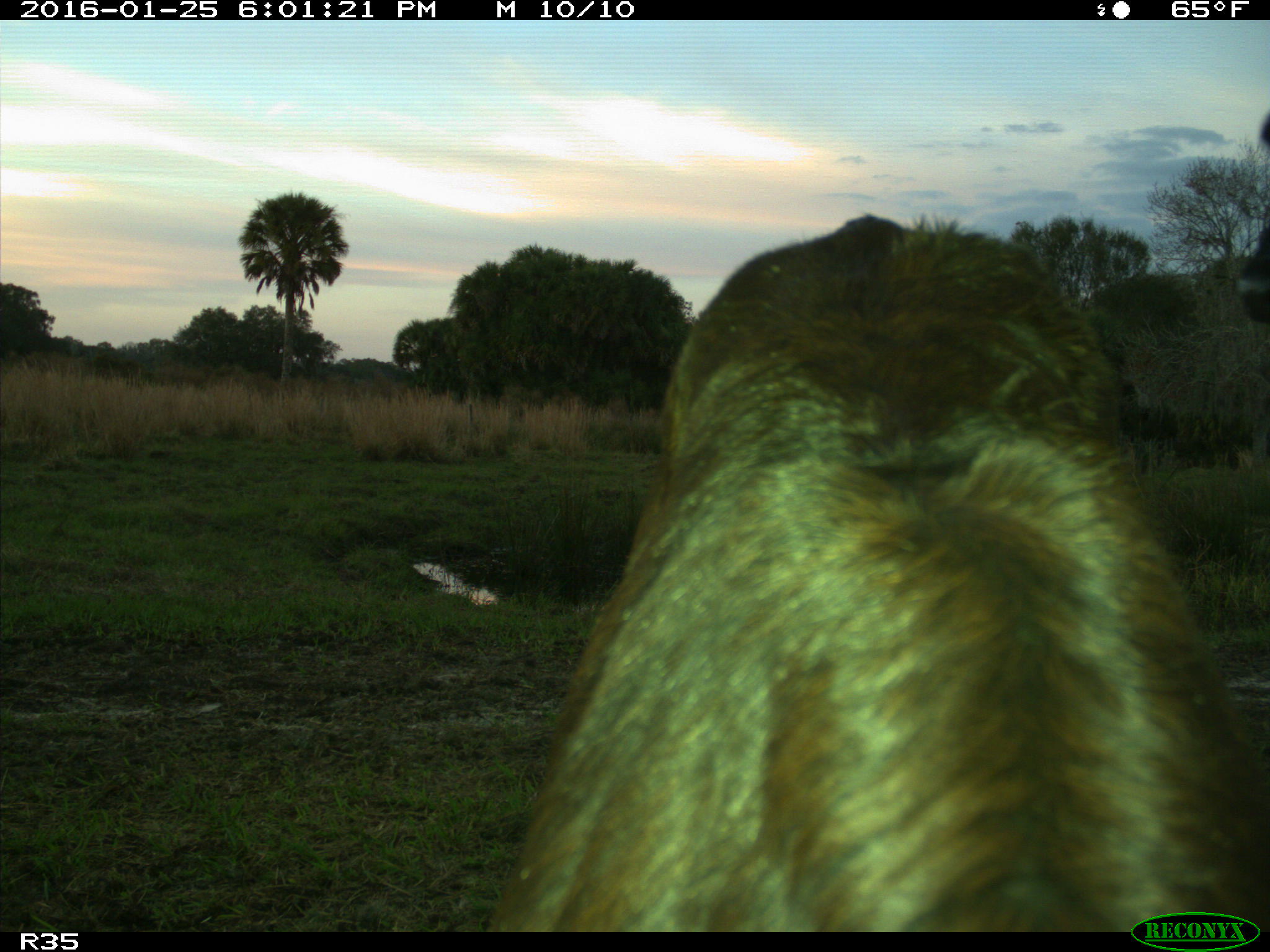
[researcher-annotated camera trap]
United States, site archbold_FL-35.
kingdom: Animalia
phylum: Chordata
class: Mammalia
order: Artiodactyla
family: Bovidae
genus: Bos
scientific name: Bos taurus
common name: domestic cow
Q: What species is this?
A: Bos taurus (domestic cow).